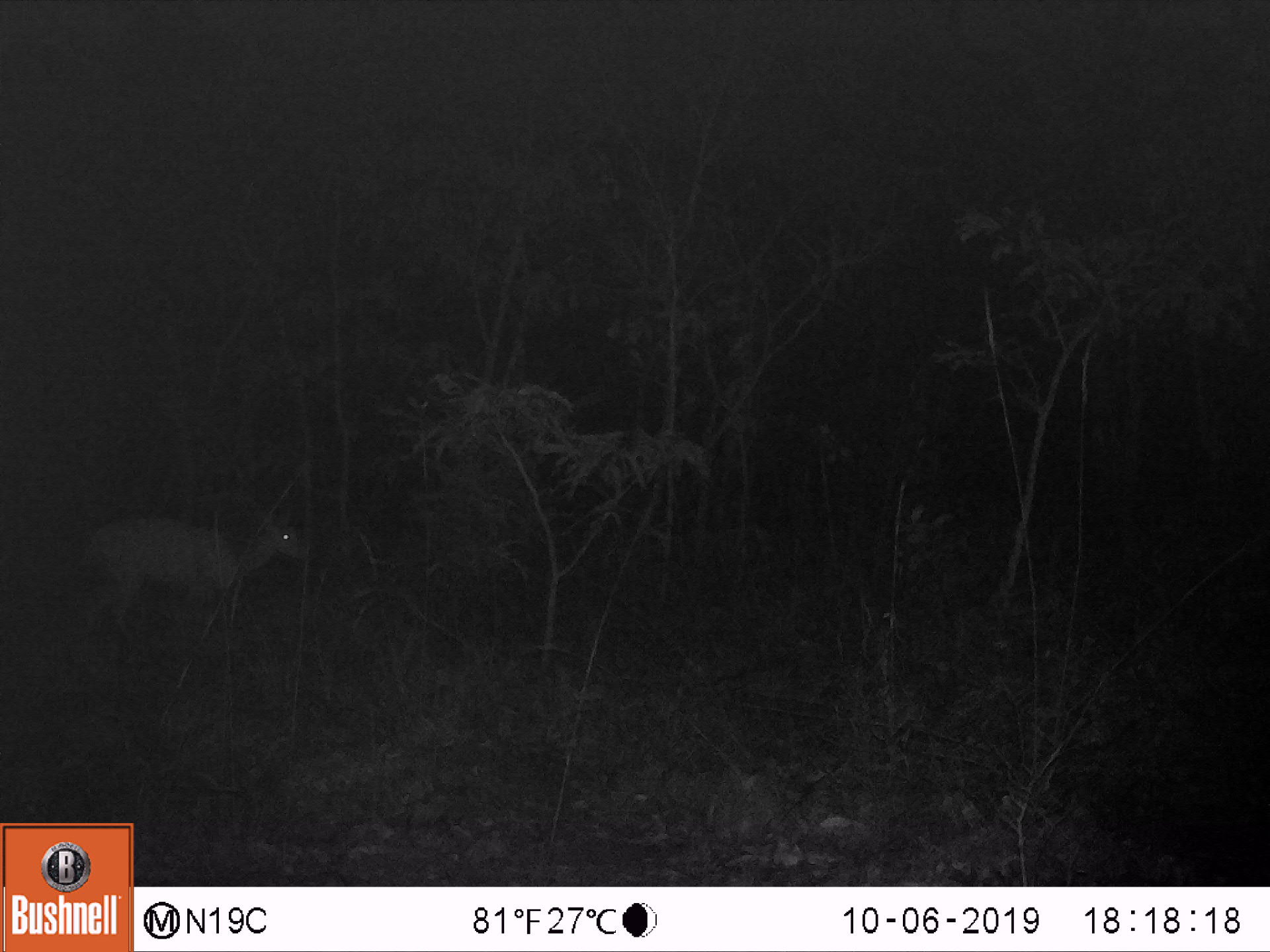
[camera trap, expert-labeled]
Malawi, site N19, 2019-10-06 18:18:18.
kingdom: Animalia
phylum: Chordata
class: Mammalia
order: Artiodactyla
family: Bovidae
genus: Tragelaphus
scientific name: Tragelaphus sylvaticus sylvaticus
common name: cape bushbuck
Cape bushbuck (Tragelaphus sylvaticus sylvaticus), count 1.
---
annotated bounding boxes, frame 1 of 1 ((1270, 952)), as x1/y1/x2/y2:
cape bushbuck: 70/495/318/648